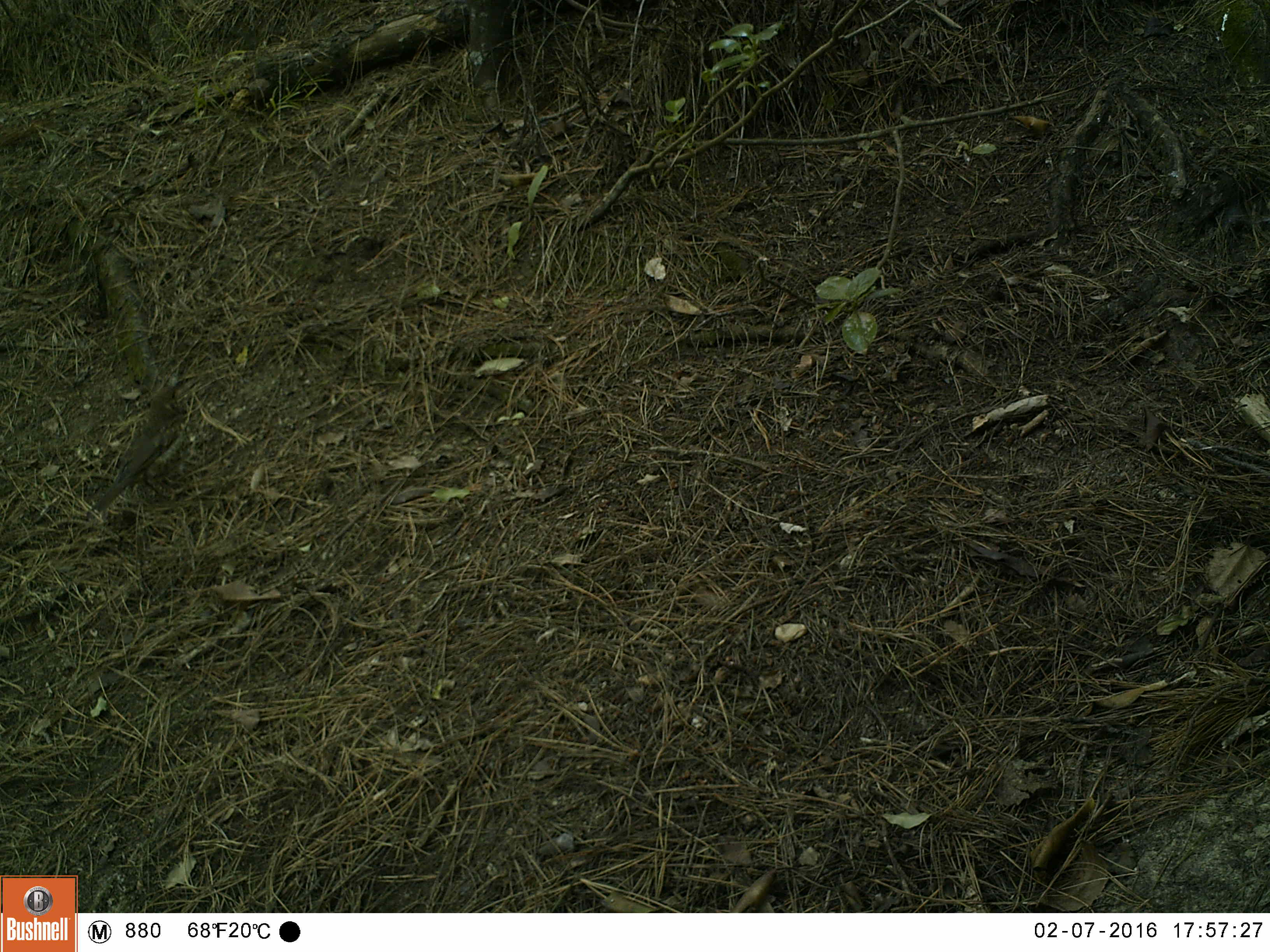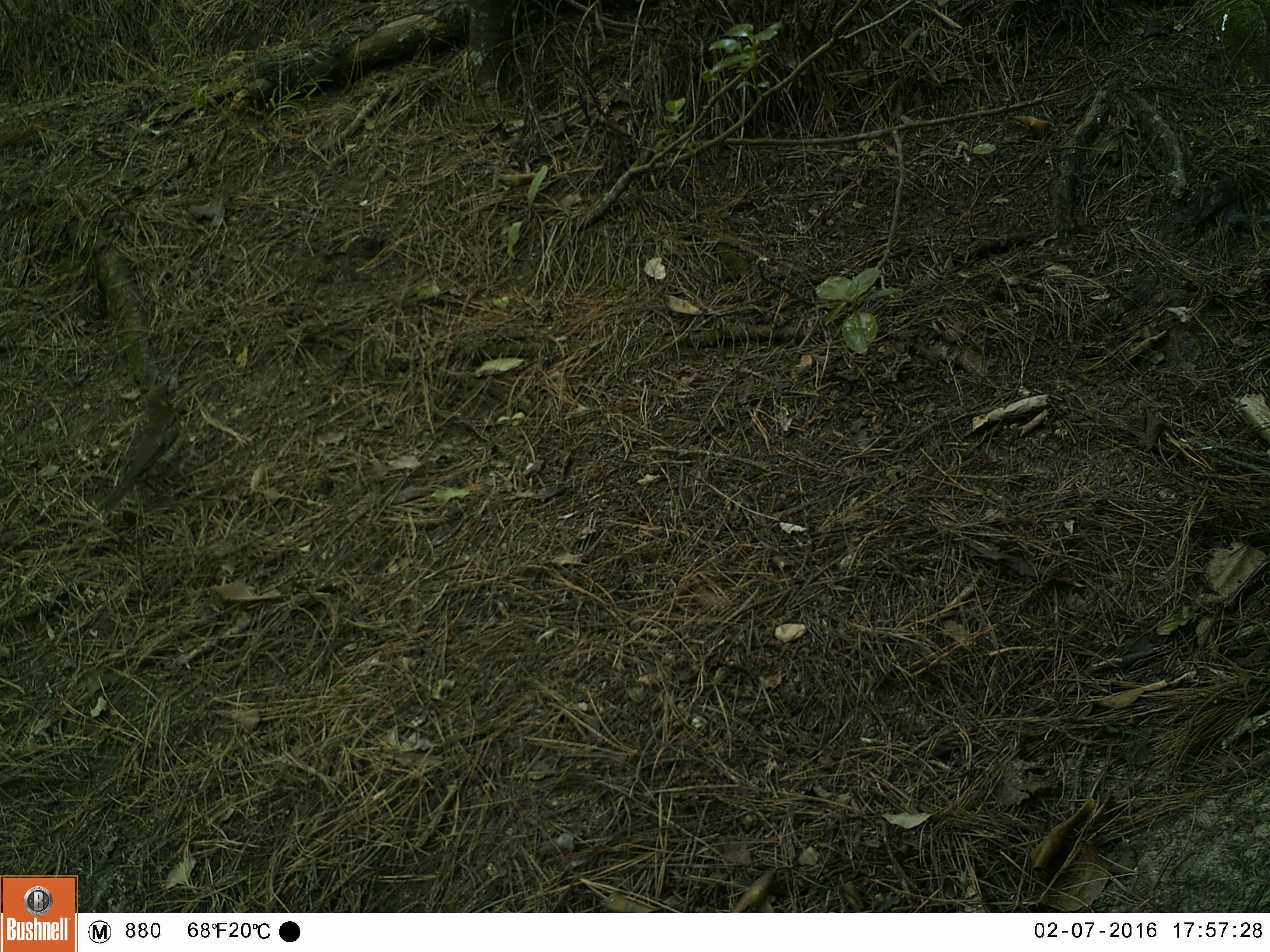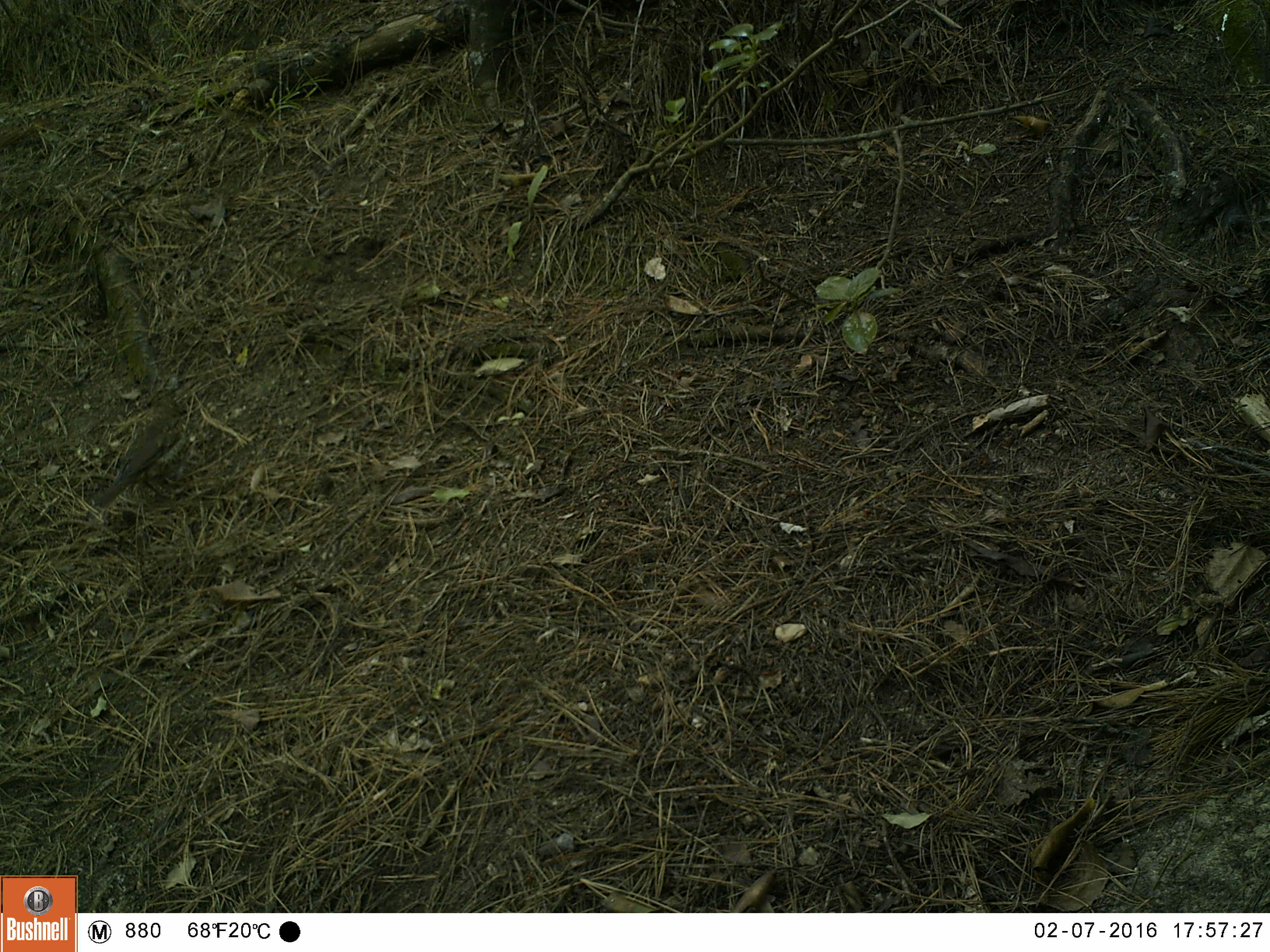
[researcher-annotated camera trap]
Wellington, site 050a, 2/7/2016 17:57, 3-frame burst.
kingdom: Animalia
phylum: Chordata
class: Aves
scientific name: Aves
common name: bird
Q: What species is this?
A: Bird (Aves).